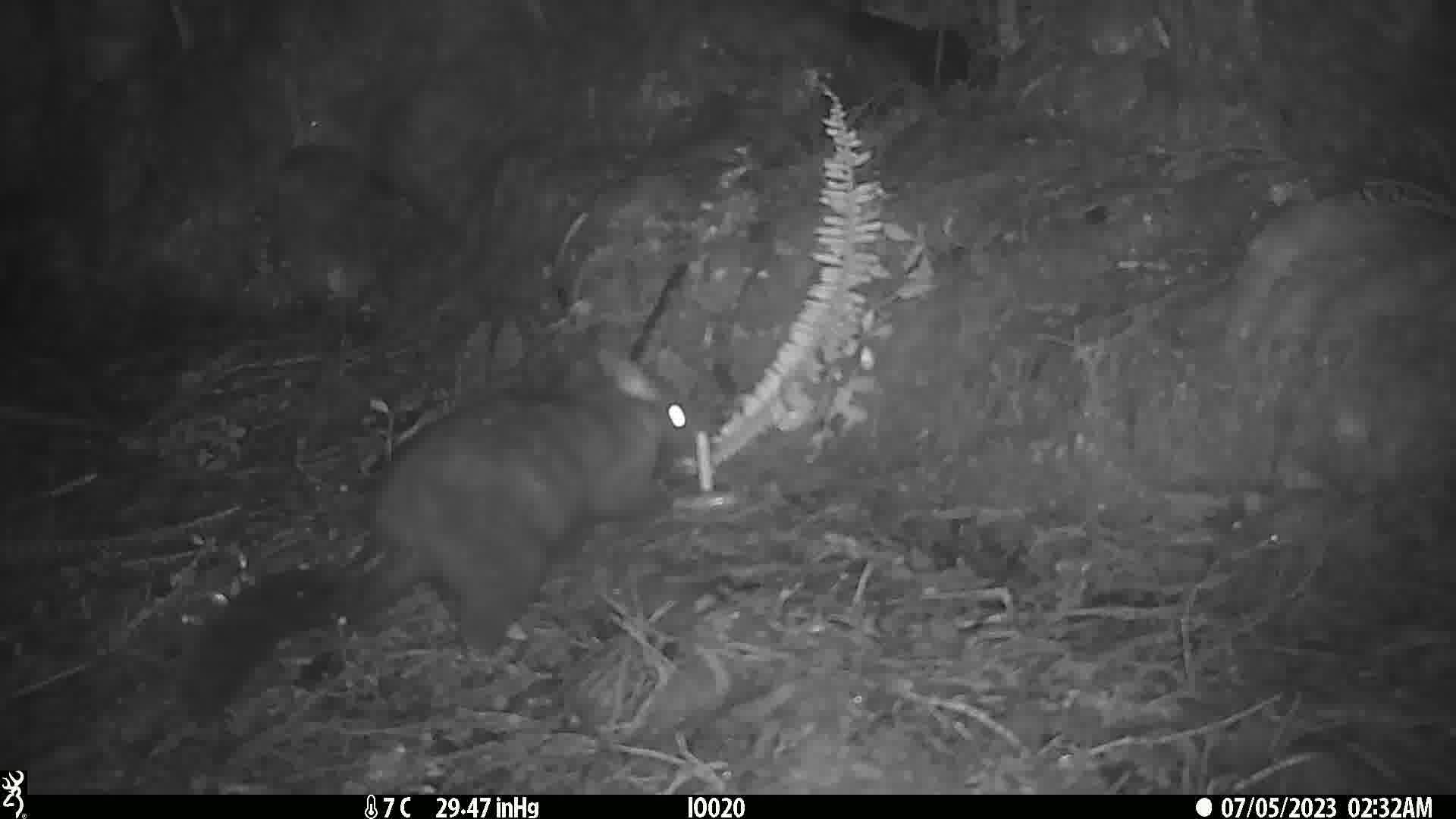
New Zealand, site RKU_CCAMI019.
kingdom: Animalia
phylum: Chordata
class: Mammalia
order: Diprotodontia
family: Phalangeridae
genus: Trichosurus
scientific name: Trichosurus vulpecula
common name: common brushtail possum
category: possum